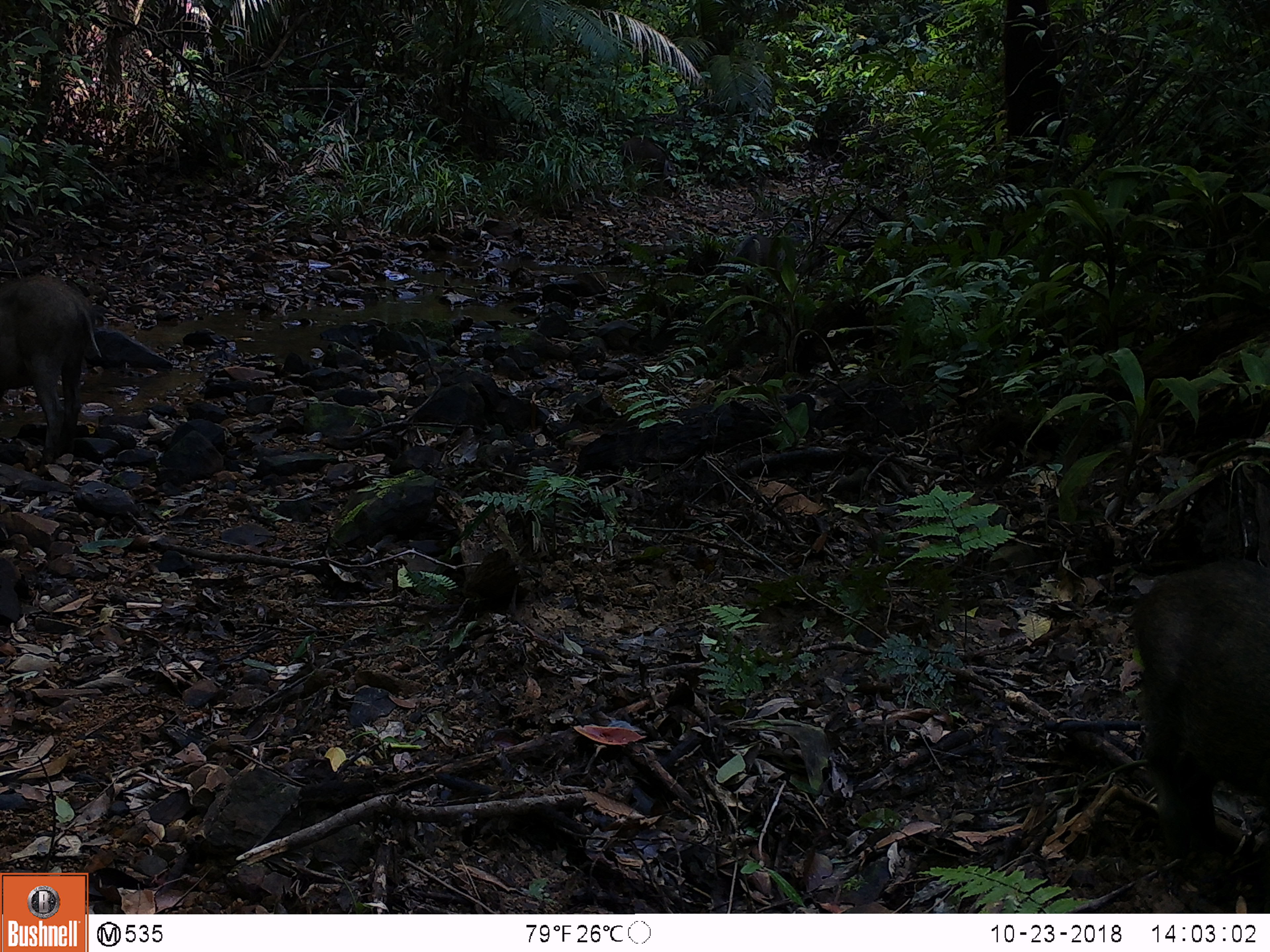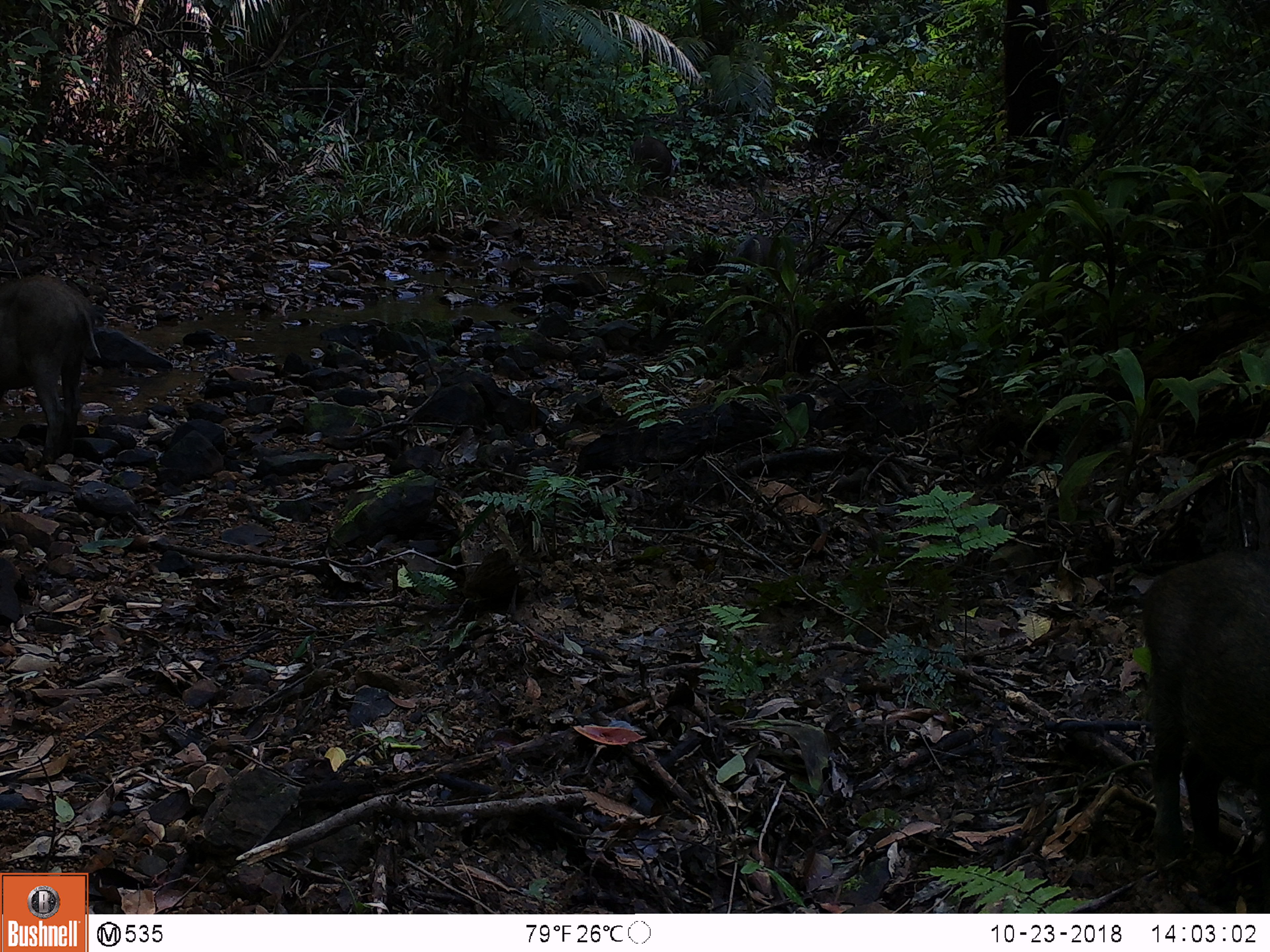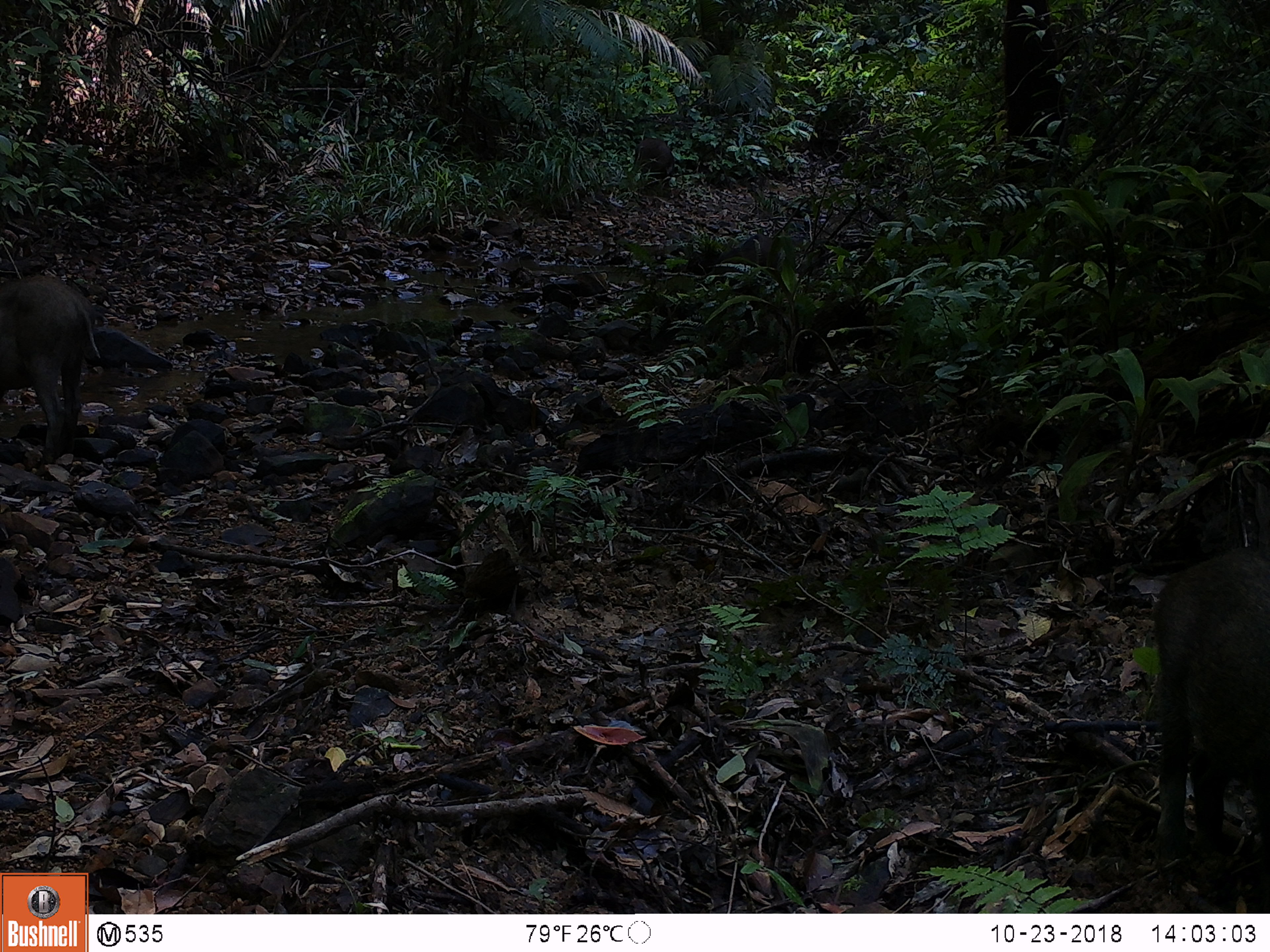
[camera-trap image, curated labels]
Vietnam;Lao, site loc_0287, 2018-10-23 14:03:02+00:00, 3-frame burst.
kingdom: Animalia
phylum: Chordata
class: Mammalia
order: Artiodactyla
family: Suidae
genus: Sus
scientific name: Sus scrofa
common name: eurasian wild pig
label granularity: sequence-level